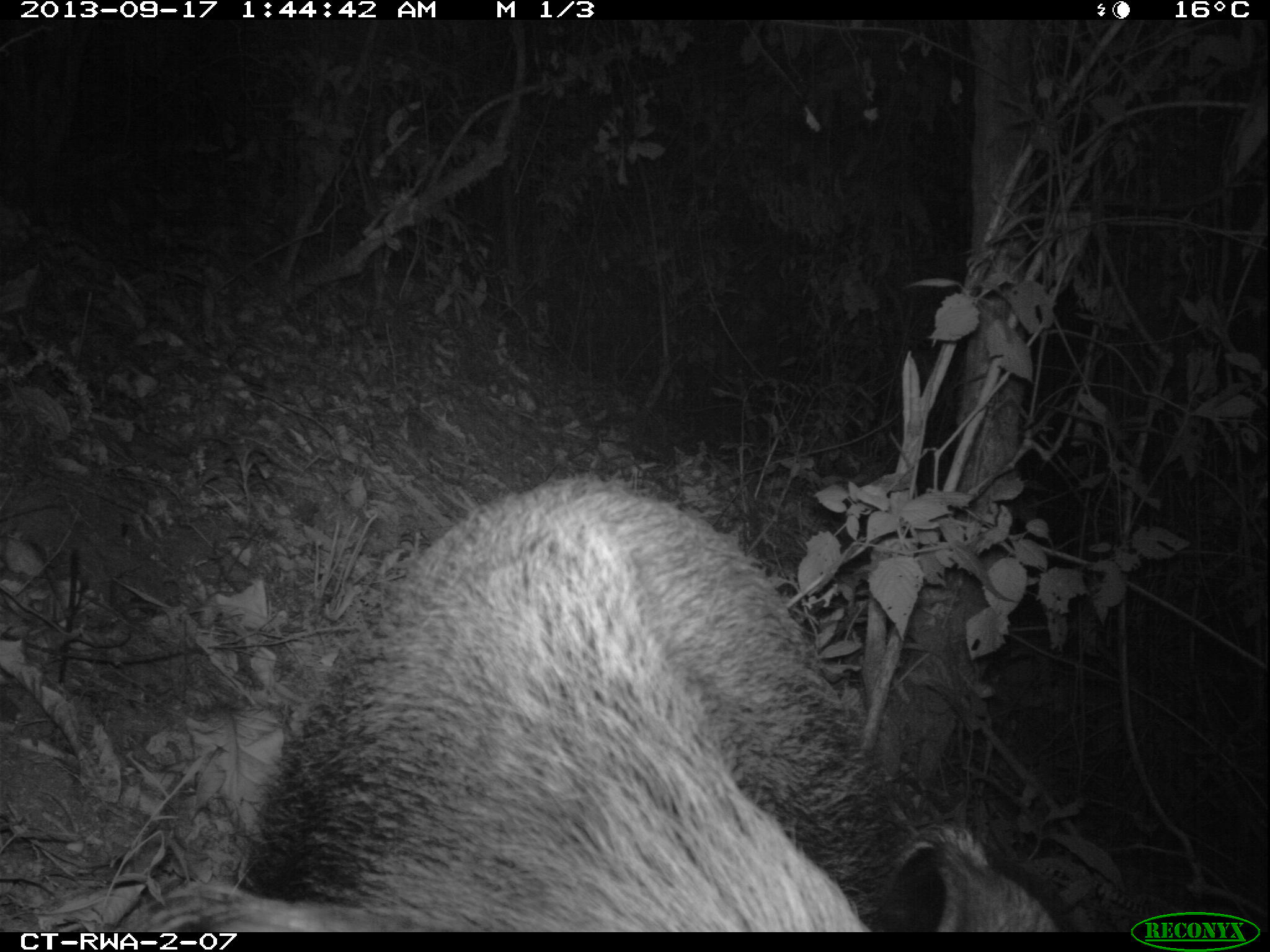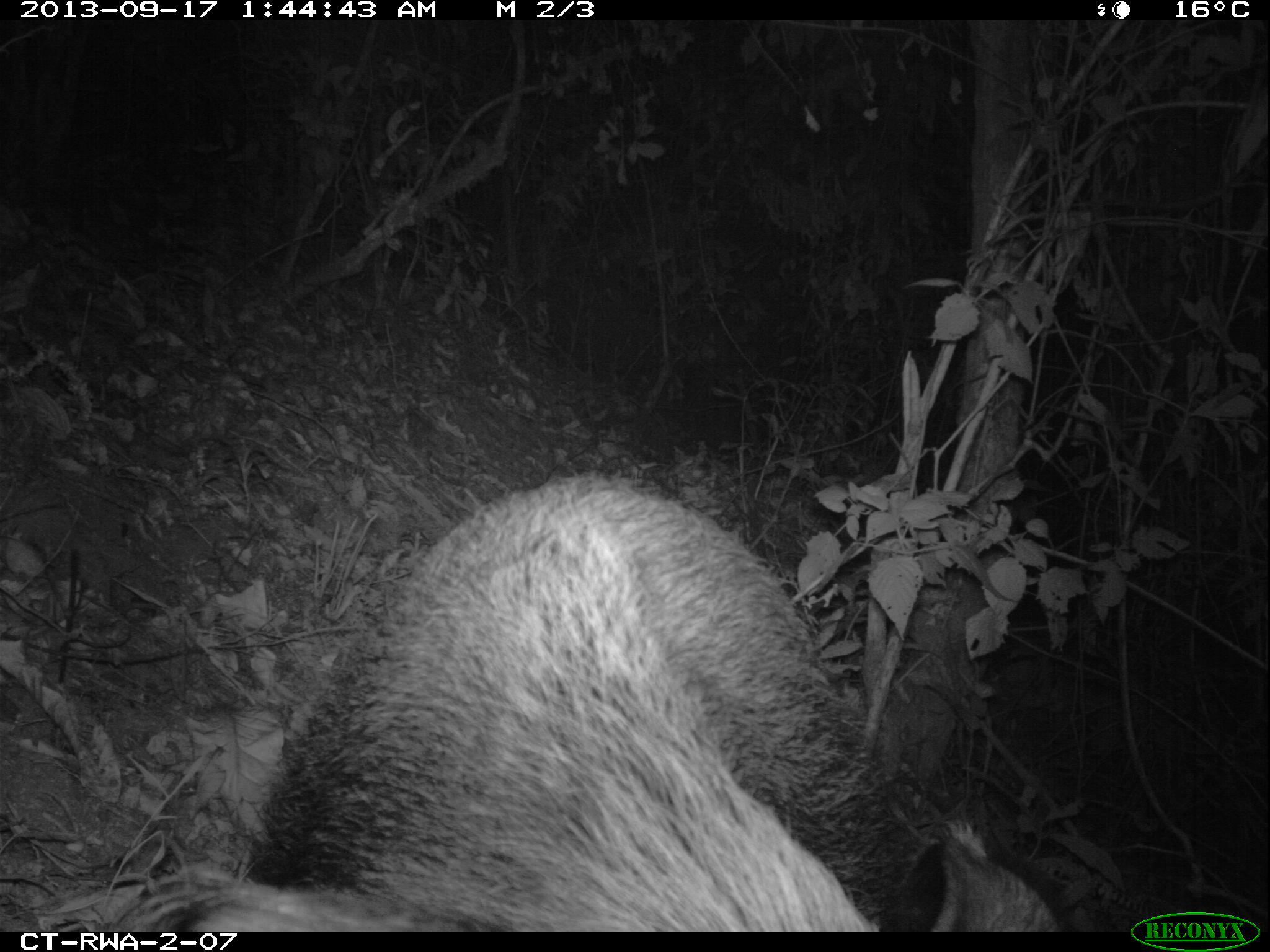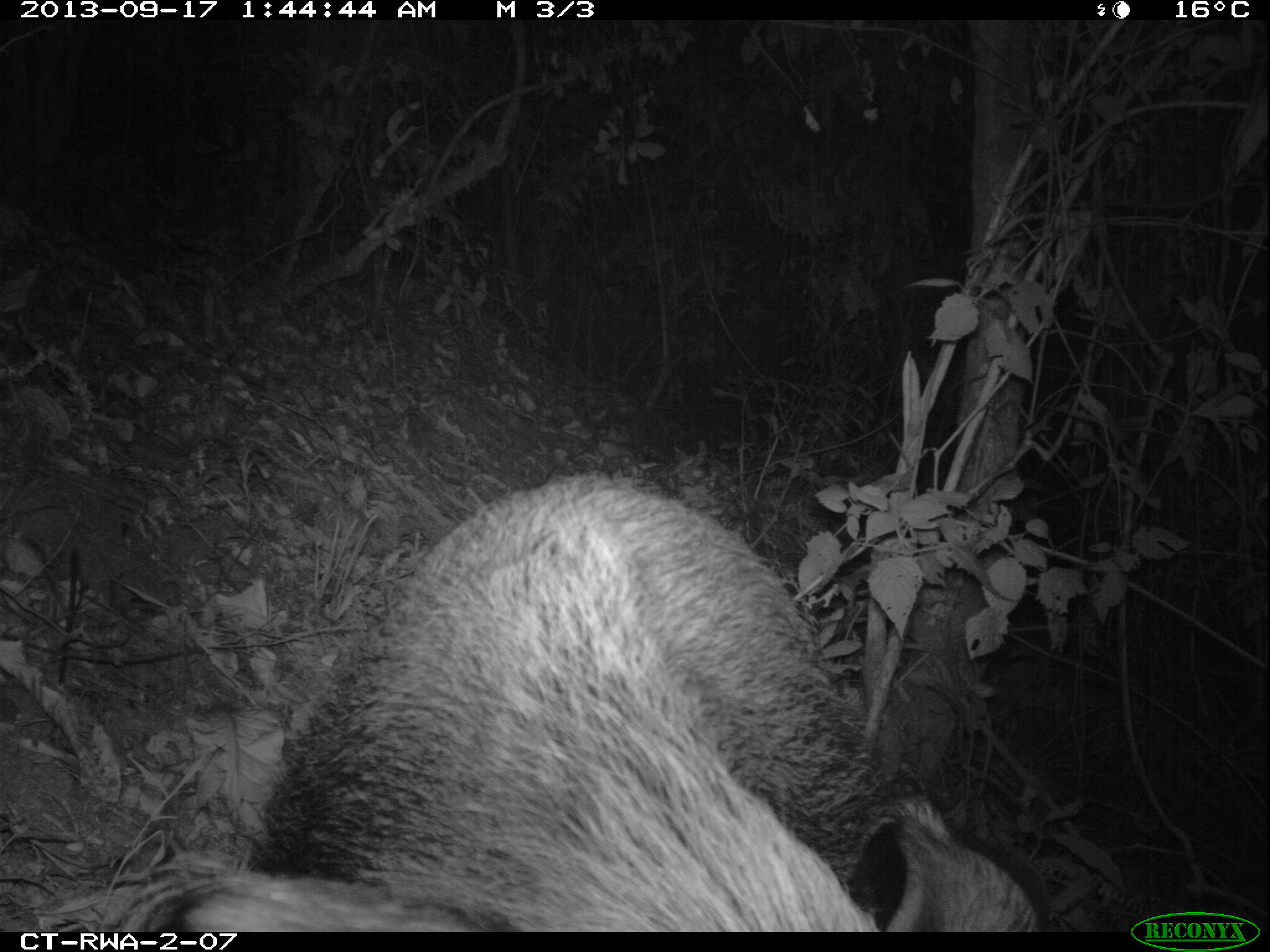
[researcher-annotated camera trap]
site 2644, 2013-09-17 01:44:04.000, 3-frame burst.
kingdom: Animalia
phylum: Chordata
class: Mammalia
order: Artiodactyla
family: Suidae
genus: Potamochoerus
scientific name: Potamochoerus larvatus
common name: bushpig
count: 2